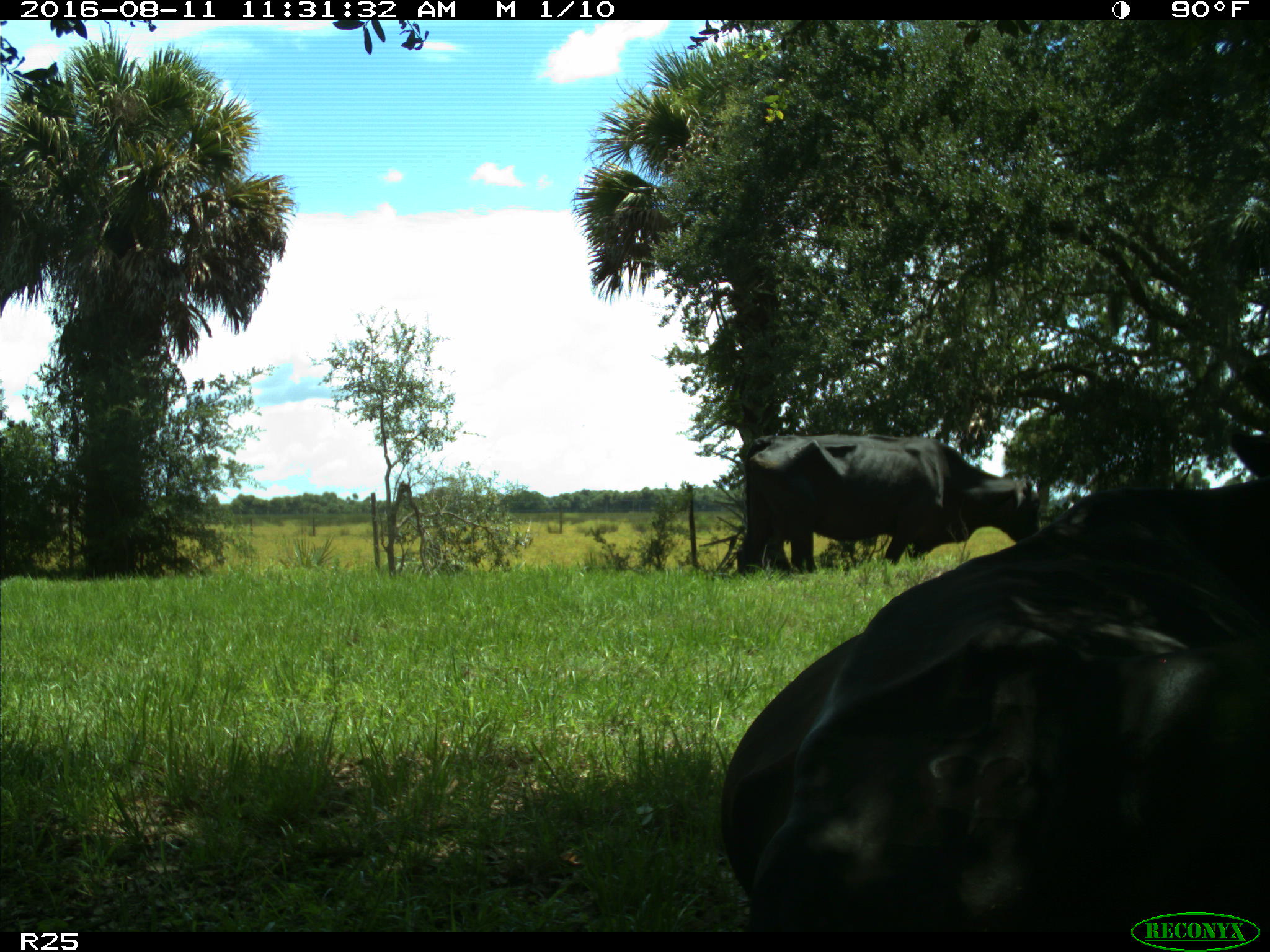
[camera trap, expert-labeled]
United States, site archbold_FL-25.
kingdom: Animalia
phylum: Chordata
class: Mammalia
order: Artiodactyla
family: Bovidae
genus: Bos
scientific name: Bos taurus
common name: domestic cow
Bos taurus (domestic cow).